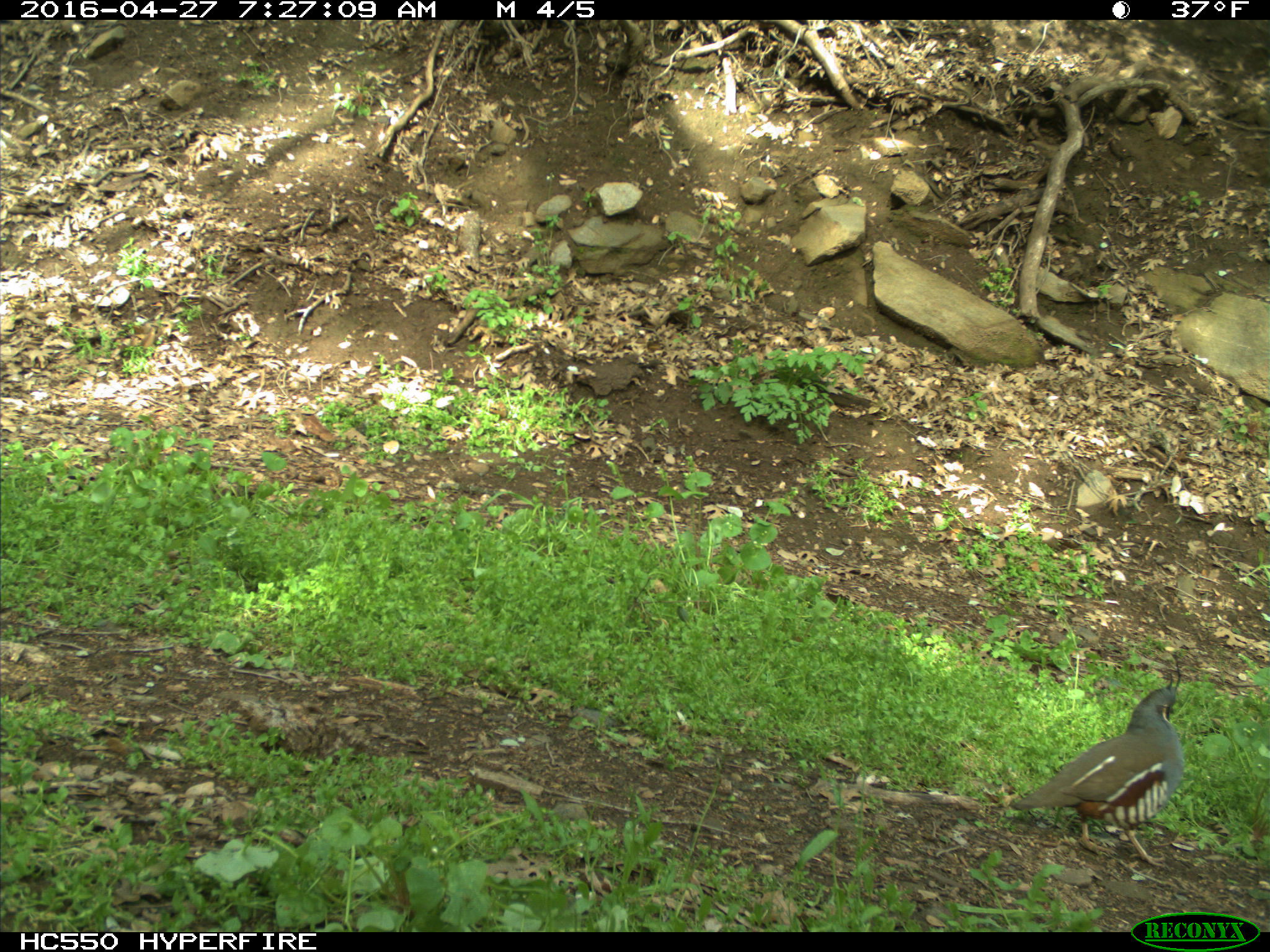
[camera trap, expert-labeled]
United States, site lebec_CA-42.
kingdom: Animalia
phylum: Chordata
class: Aves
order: Galliformes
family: Odontophoridae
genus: Callipepla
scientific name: Callipepla californica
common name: california quail